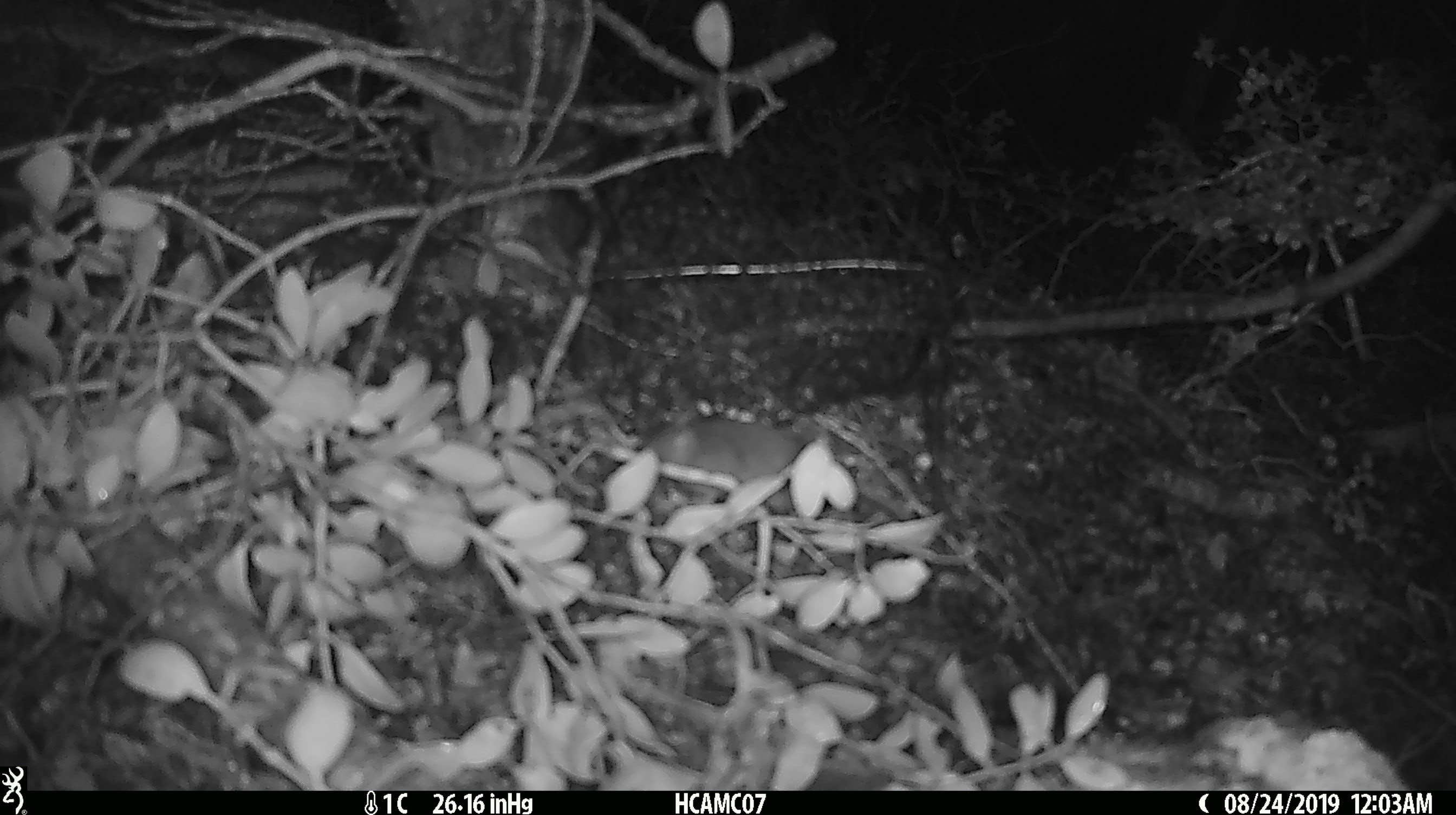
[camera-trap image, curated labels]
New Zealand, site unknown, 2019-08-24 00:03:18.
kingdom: Animalia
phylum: Chordata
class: Mammalia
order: Rodentia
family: Muridae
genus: Mus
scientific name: Mus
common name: mouse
Mouse (Mus).